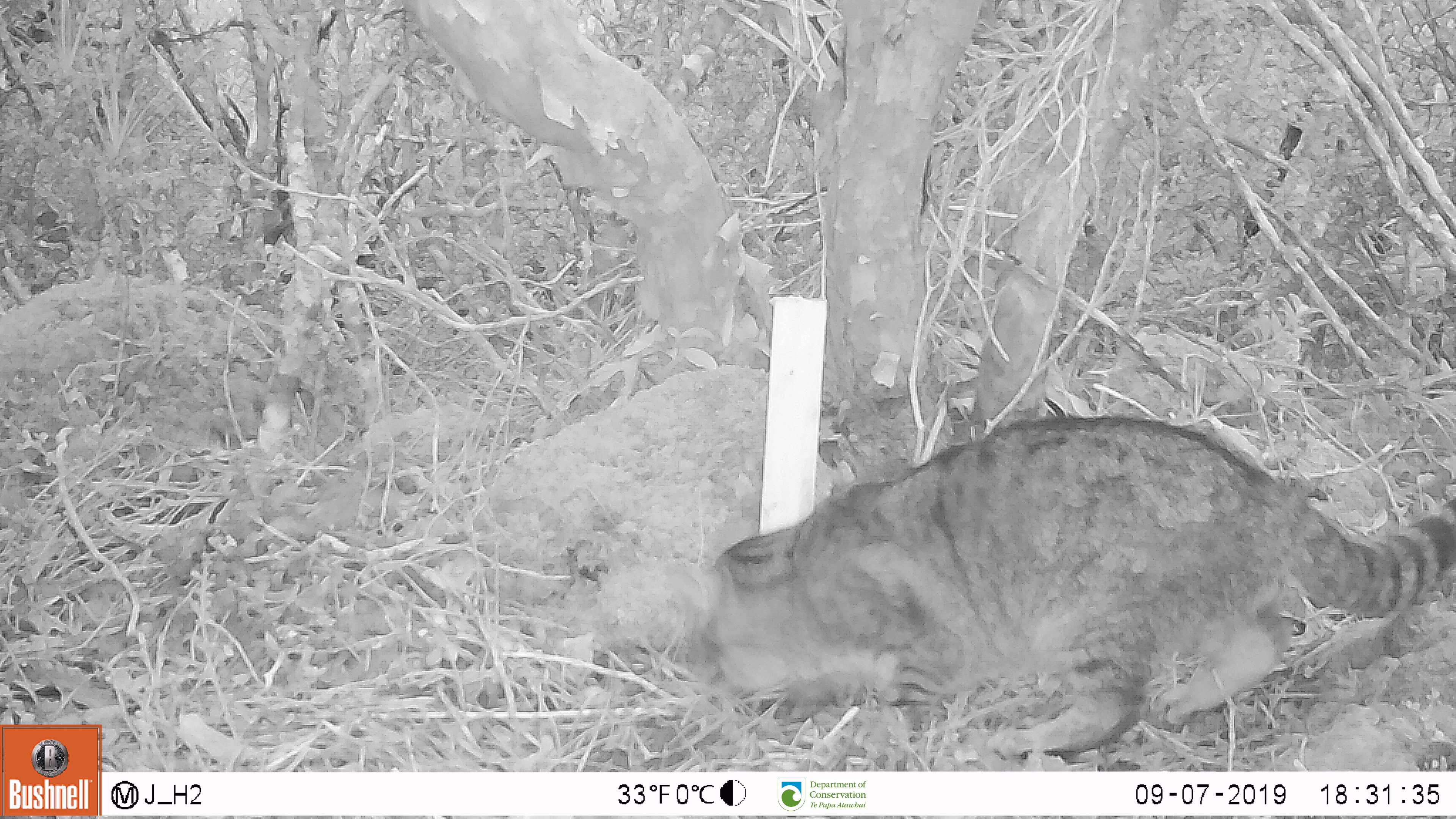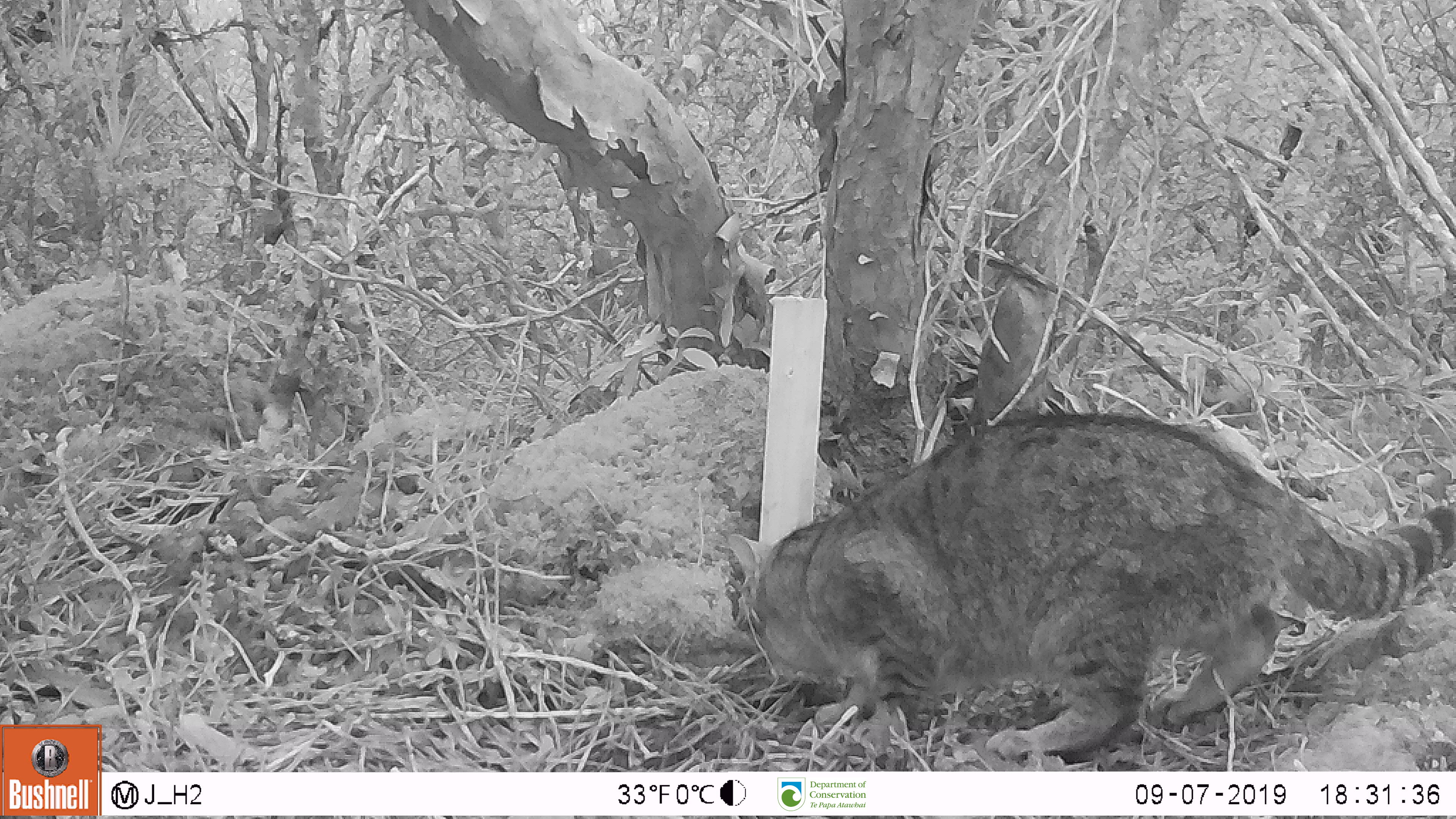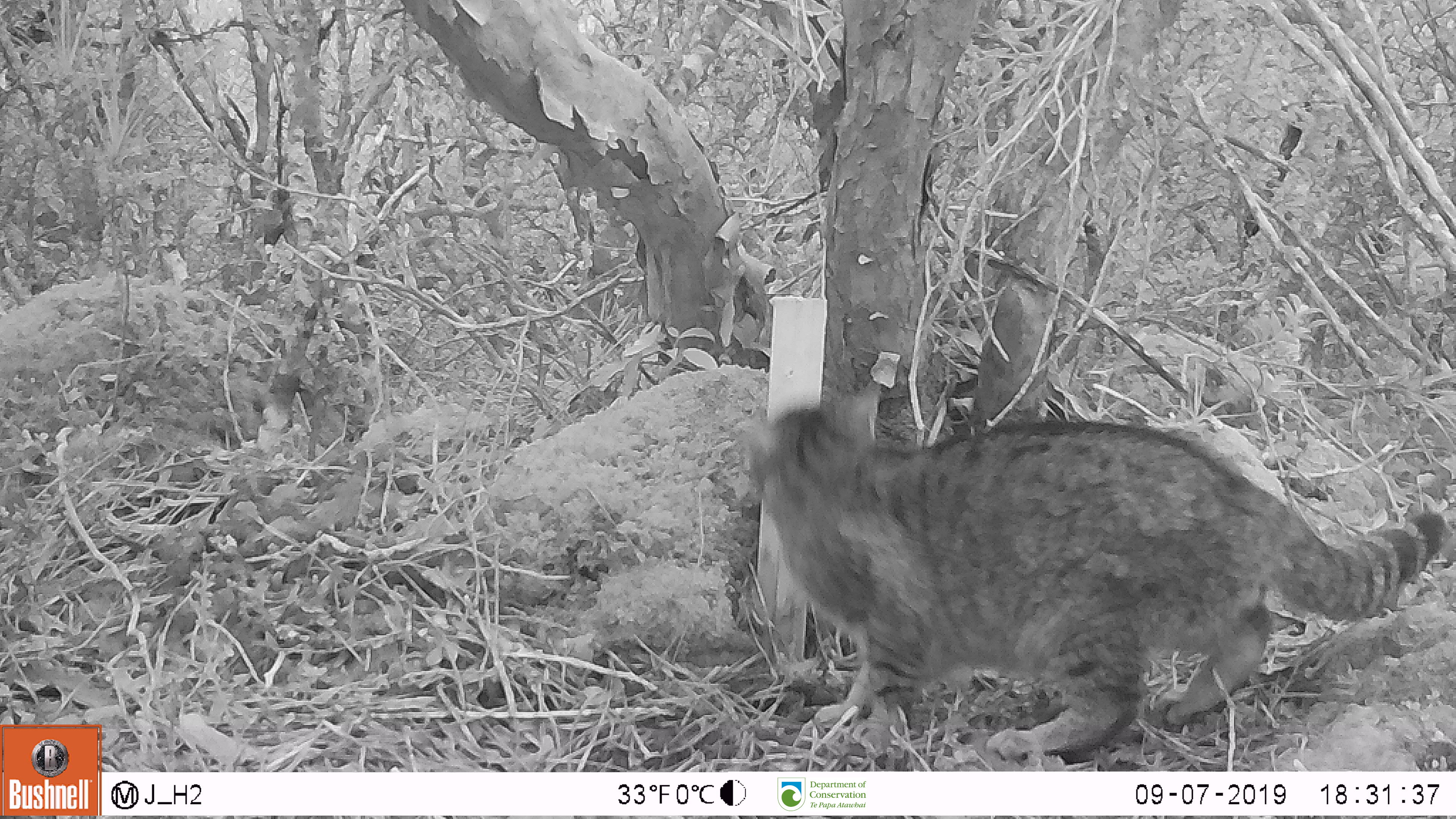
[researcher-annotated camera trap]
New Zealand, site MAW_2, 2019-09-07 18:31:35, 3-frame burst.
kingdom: Animalia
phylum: Chordata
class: Mammalia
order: Carnivora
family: Felidae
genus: Felis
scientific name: Felis catus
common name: domestic cat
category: cat